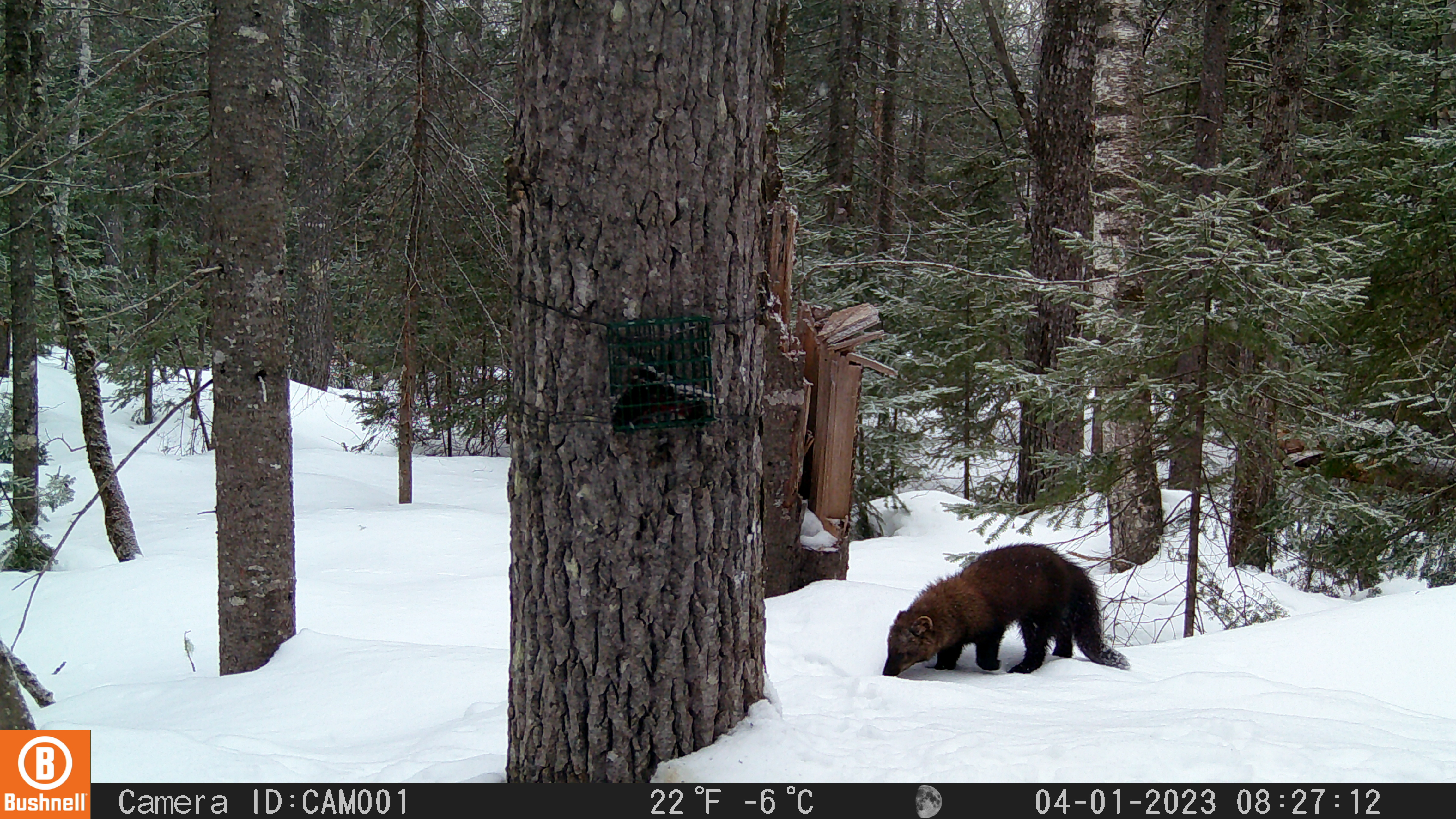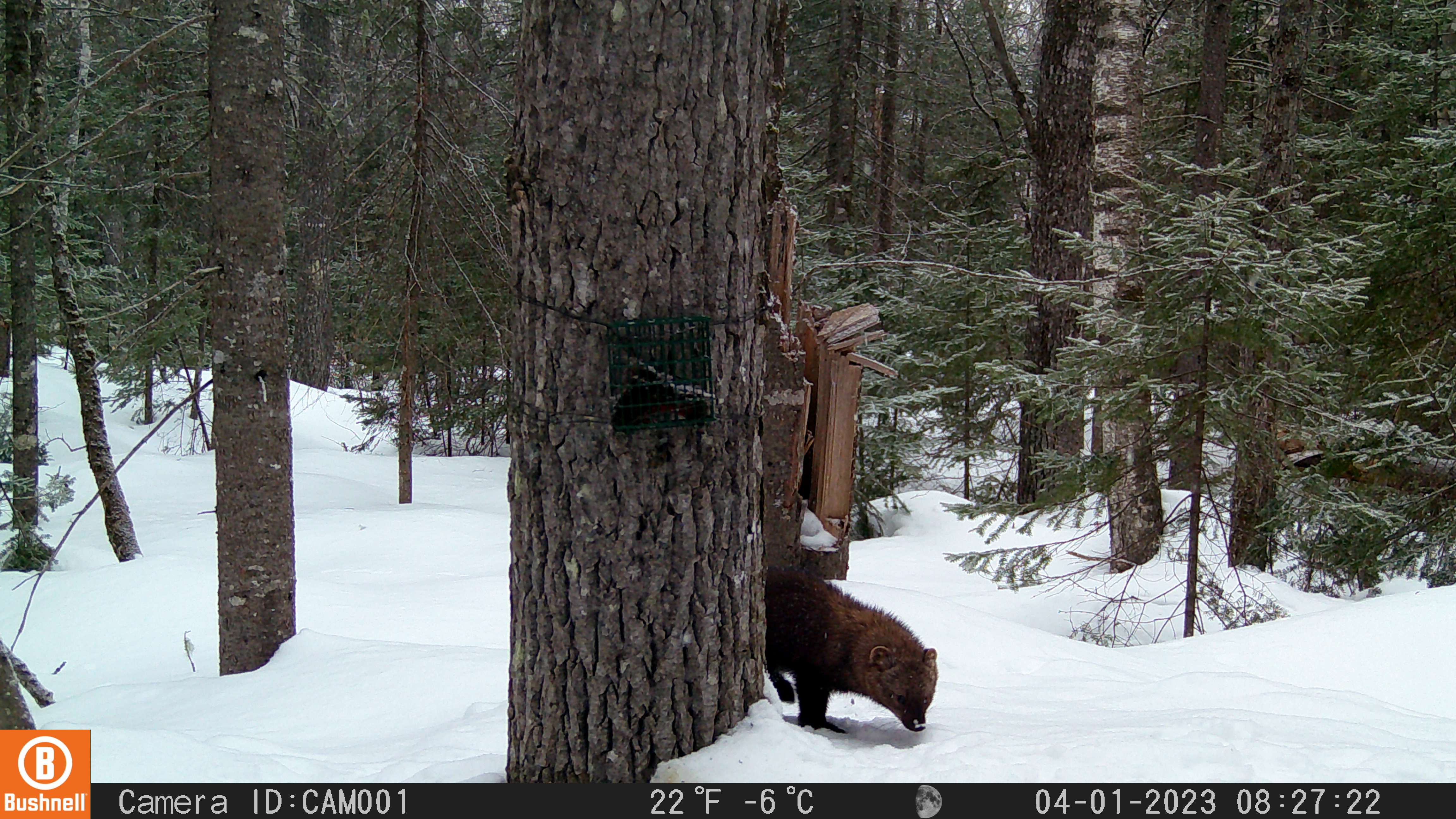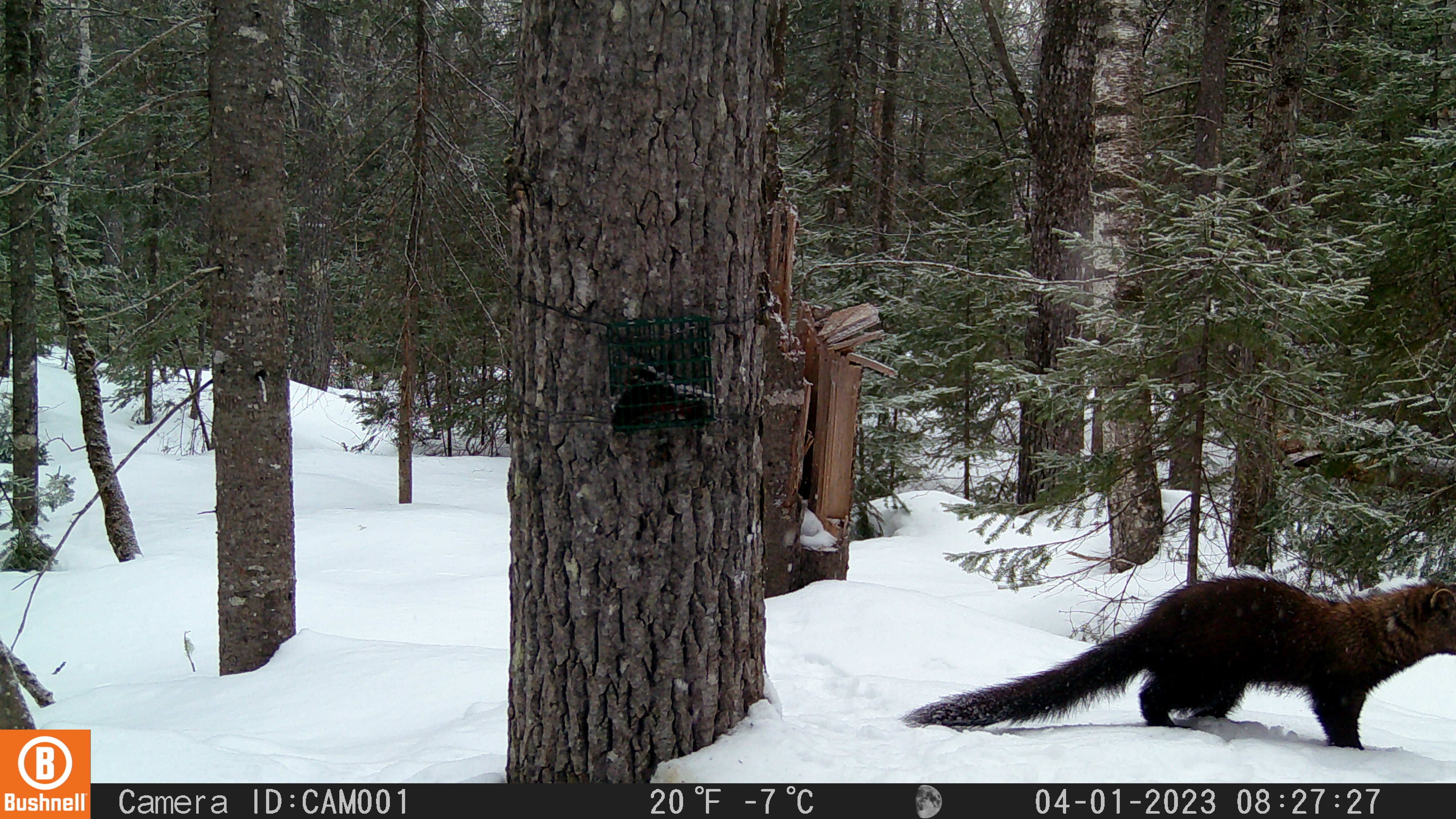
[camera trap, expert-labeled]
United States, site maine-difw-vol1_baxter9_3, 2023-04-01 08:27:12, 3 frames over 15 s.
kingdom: Animalia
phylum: Chordata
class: Mammalia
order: Carnivora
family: Mustelidae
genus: Pekania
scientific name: Pekania pennanti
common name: fisher